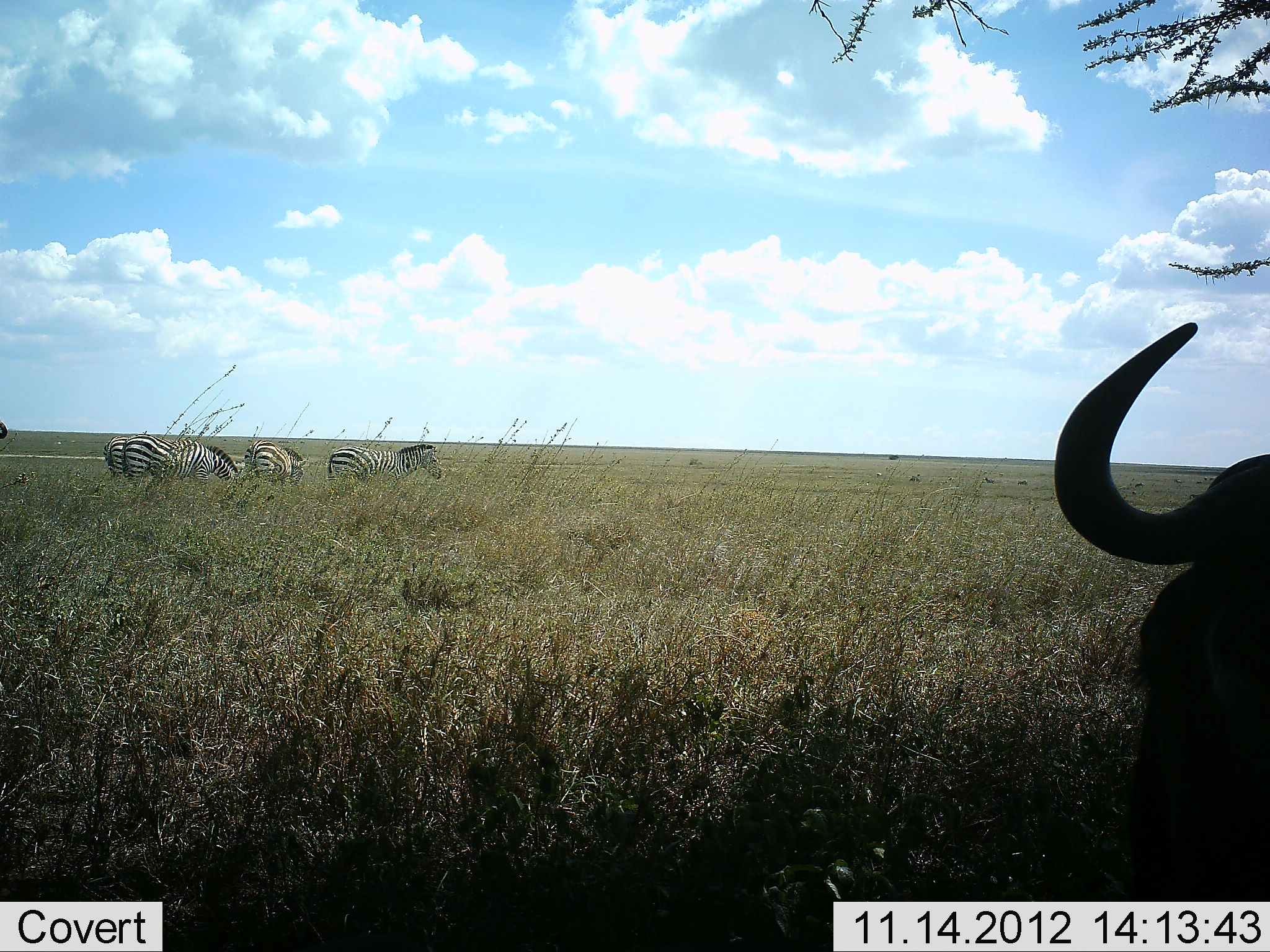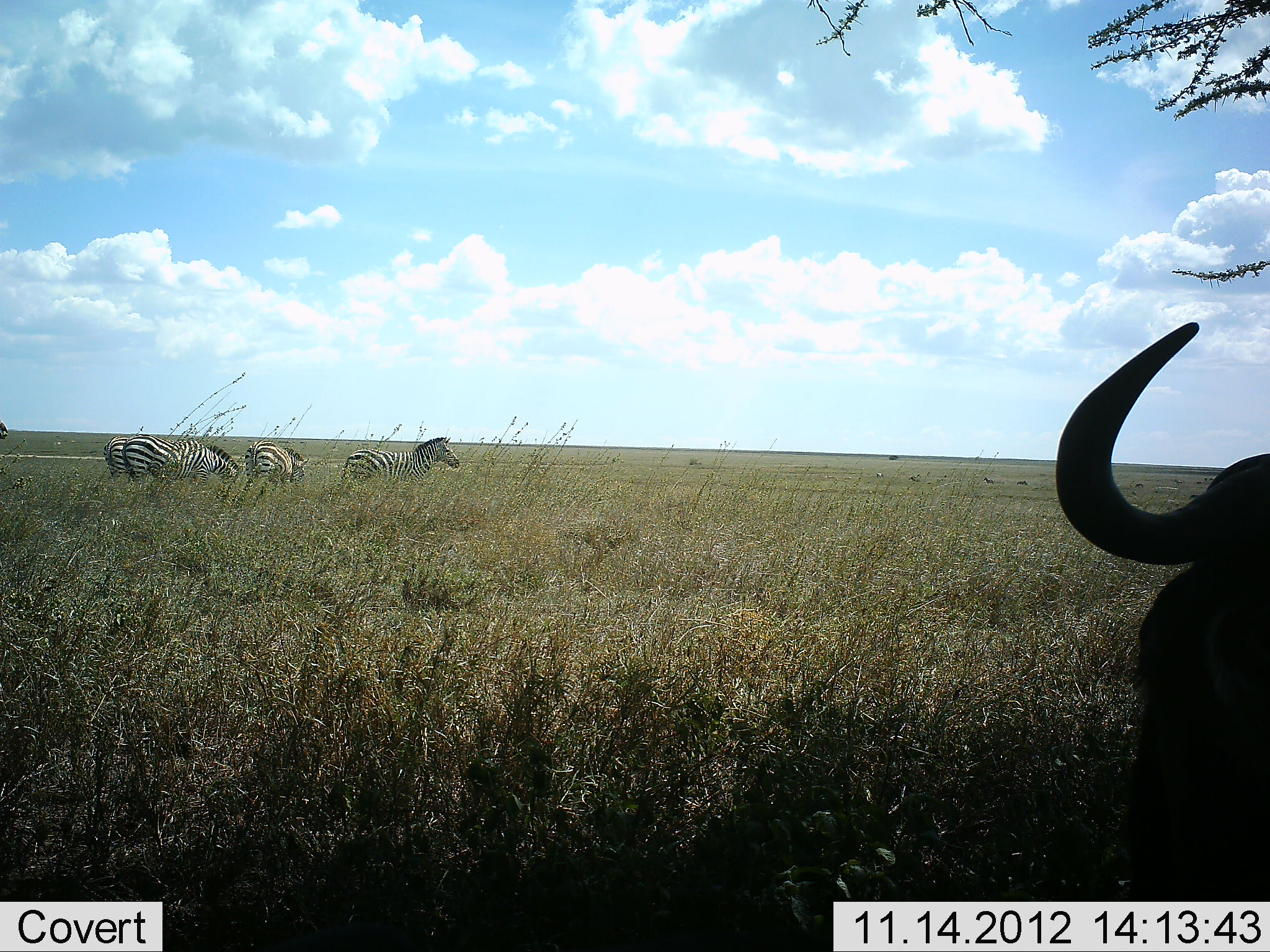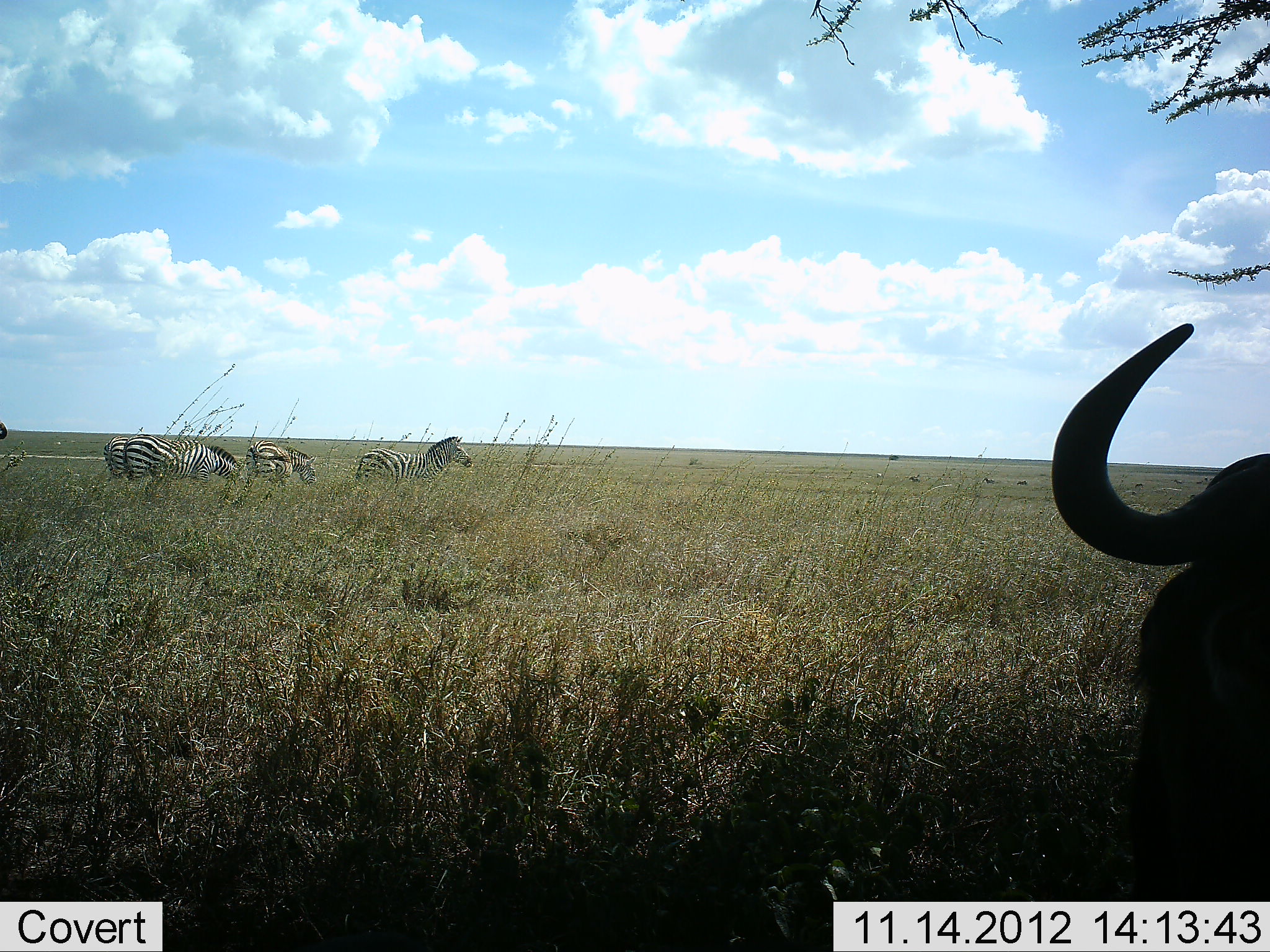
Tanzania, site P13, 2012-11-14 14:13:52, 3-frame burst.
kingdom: Animalia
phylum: Chordata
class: Mammalia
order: Artiodactyla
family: Bovidae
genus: Connochaetes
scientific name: Connochaetes taurinus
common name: blue wildebeest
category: wildebeest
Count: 1.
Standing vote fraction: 40%.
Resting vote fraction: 60%.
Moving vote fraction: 0%.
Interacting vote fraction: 0%.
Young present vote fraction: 0%.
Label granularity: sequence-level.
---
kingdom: Animalia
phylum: Chordata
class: Mammalia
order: Perissodactyla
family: Equidae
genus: Equus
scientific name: Equus quagga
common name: plains zebra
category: zebra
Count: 5.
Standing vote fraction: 70%.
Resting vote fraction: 0%.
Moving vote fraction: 40%.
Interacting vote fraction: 0%.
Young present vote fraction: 0%.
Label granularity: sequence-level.